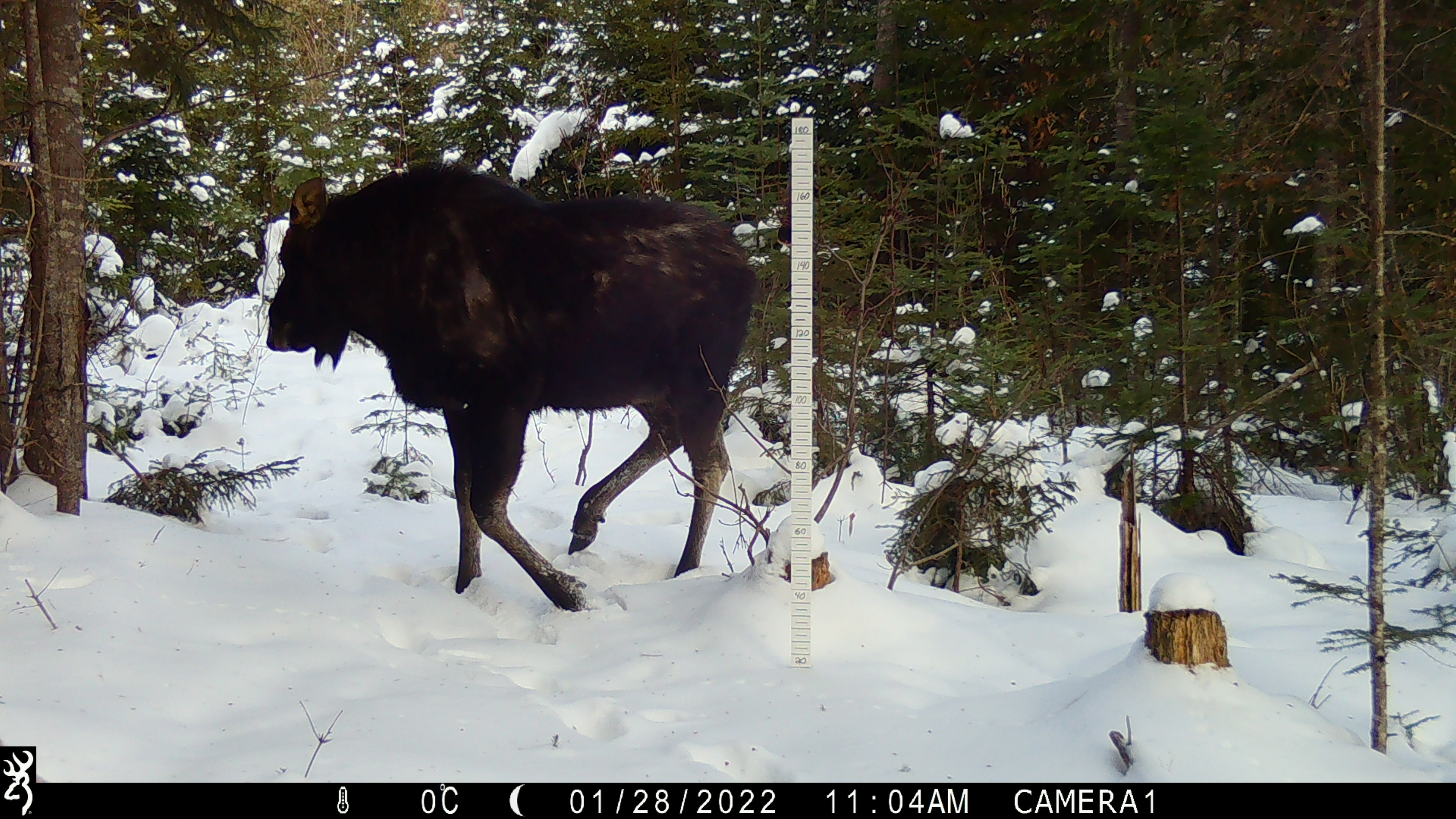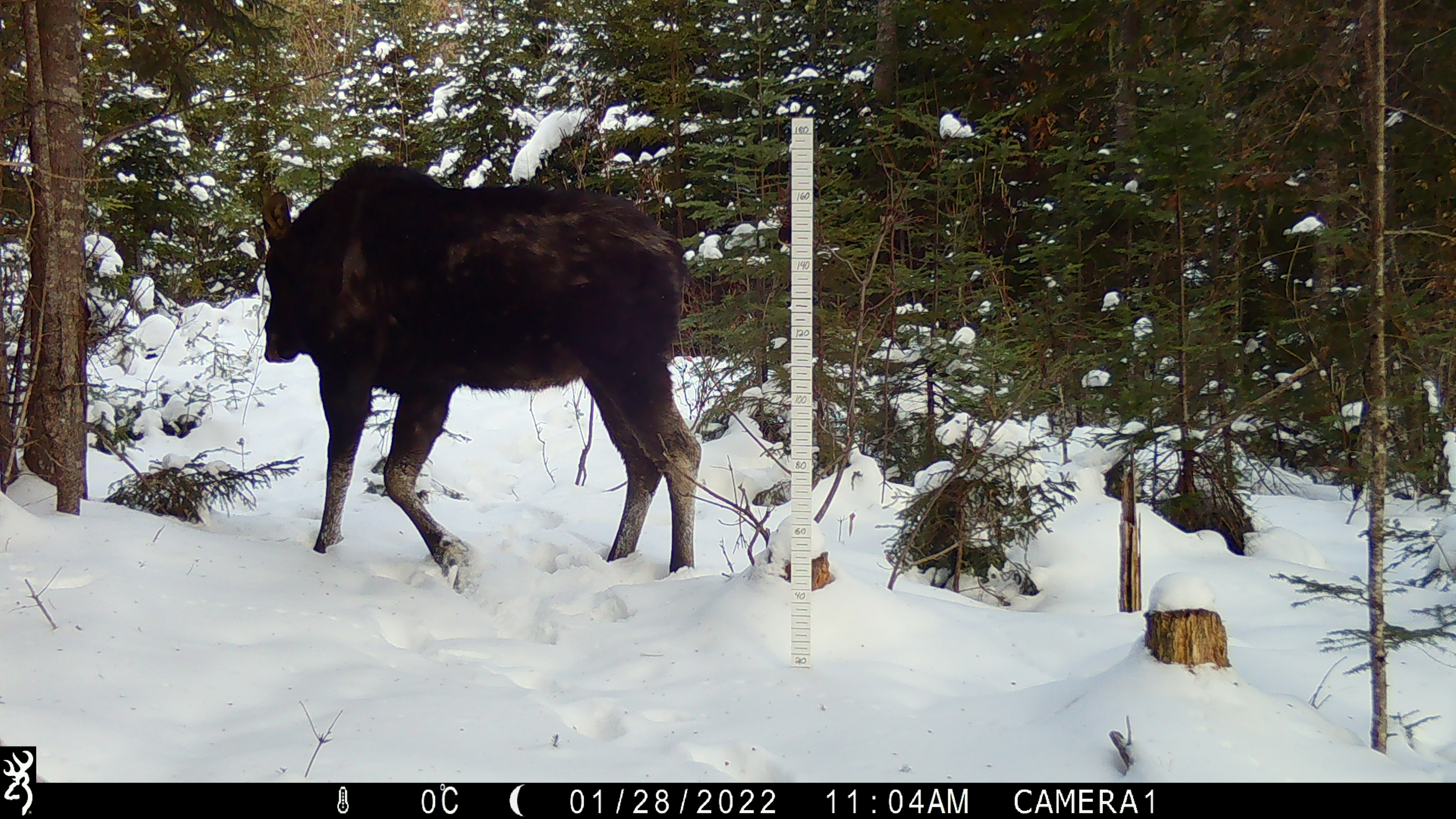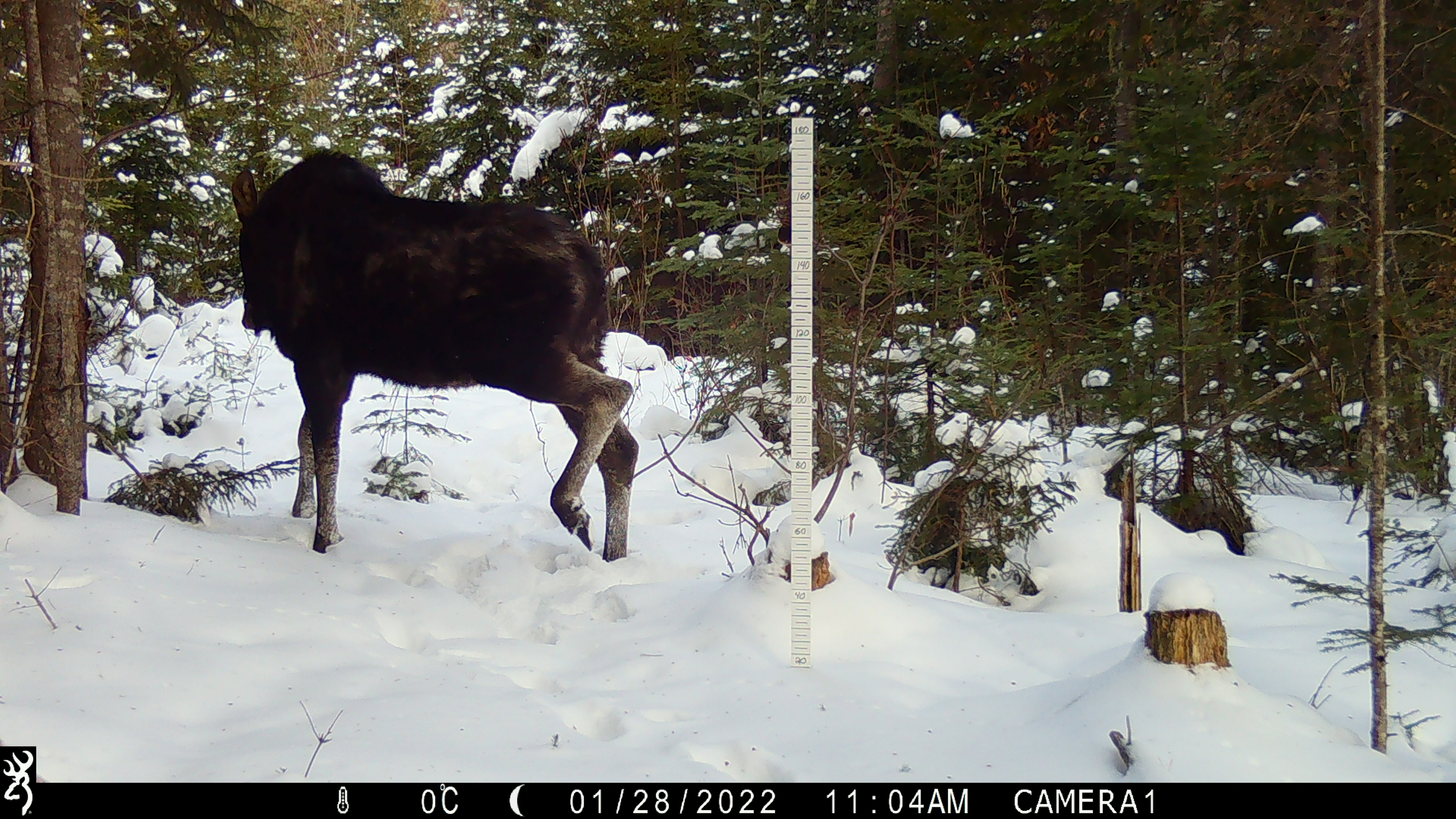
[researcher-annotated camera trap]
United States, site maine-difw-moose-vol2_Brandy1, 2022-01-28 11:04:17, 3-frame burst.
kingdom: Animalia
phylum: Chordata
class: Mammalia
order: Artiodactyla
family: Cervidae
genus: Alces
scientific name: Alces alces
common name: moose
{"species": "moose (Alces alces)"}